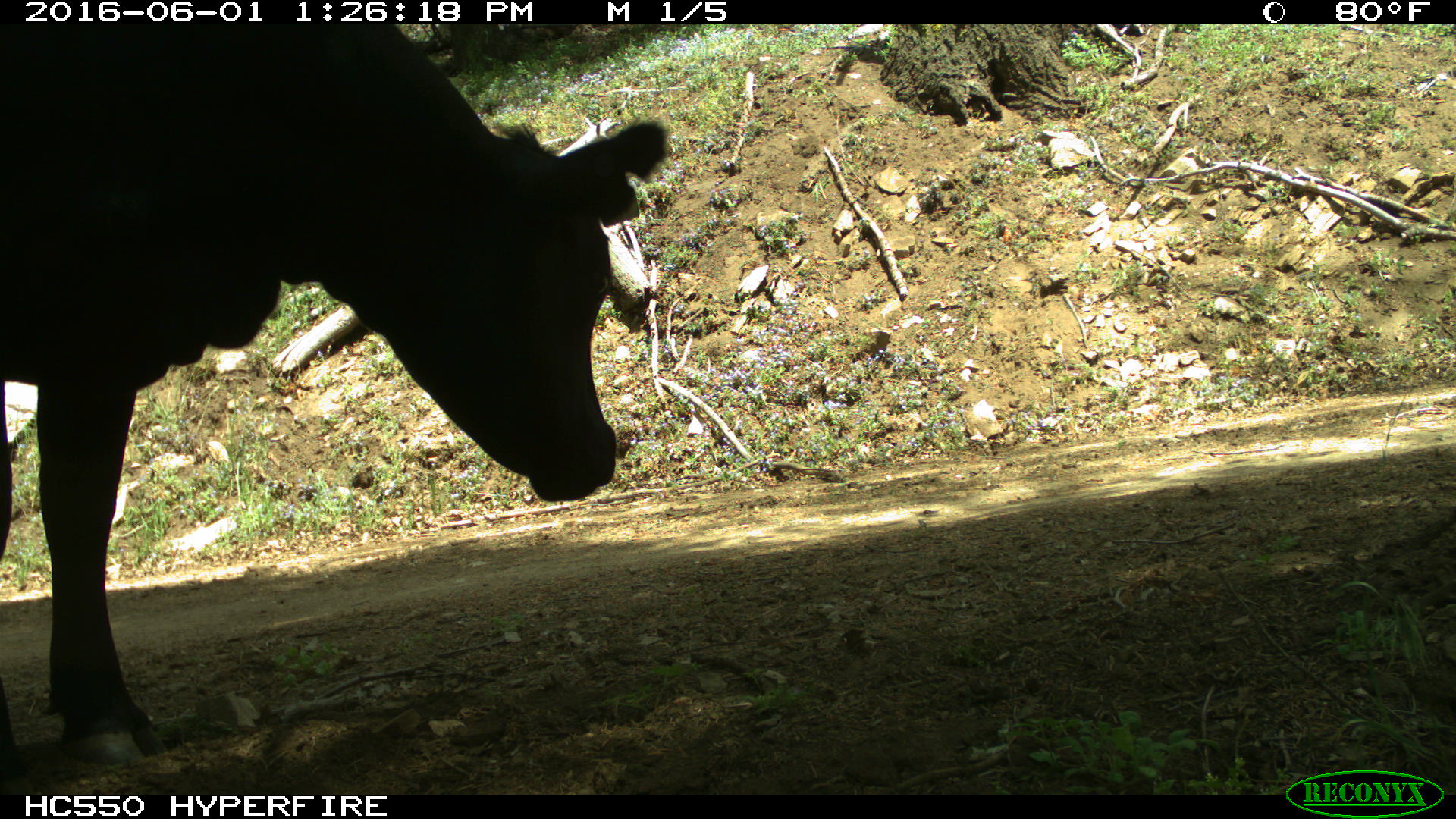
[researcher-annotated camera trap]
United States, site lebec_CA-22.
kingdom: Animalia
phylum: Chordata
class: Mammalia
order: Artiodactyla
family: Bovidae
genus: Bos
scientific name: Bos taurus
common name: domestic cow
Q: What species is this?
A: Bos taurus (domestic cow).